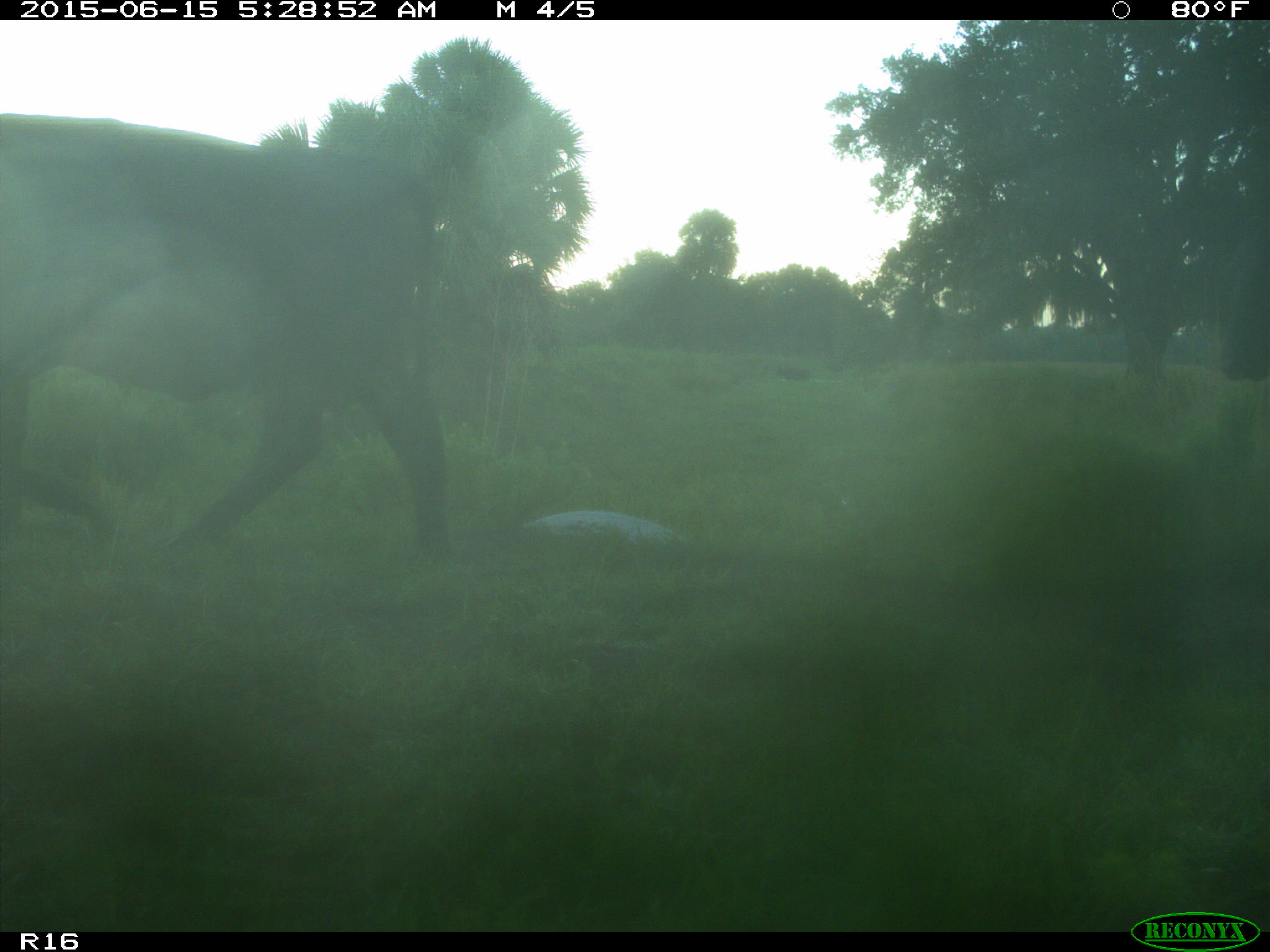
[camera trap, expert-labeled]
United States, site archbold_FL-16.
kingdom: Animalia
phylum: Chordata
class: Mammalia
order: Artiodactyla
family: Bovidae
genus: Bos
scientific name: Bos taurus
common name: domestic cow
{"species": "Bos taurus (domestic cow)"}